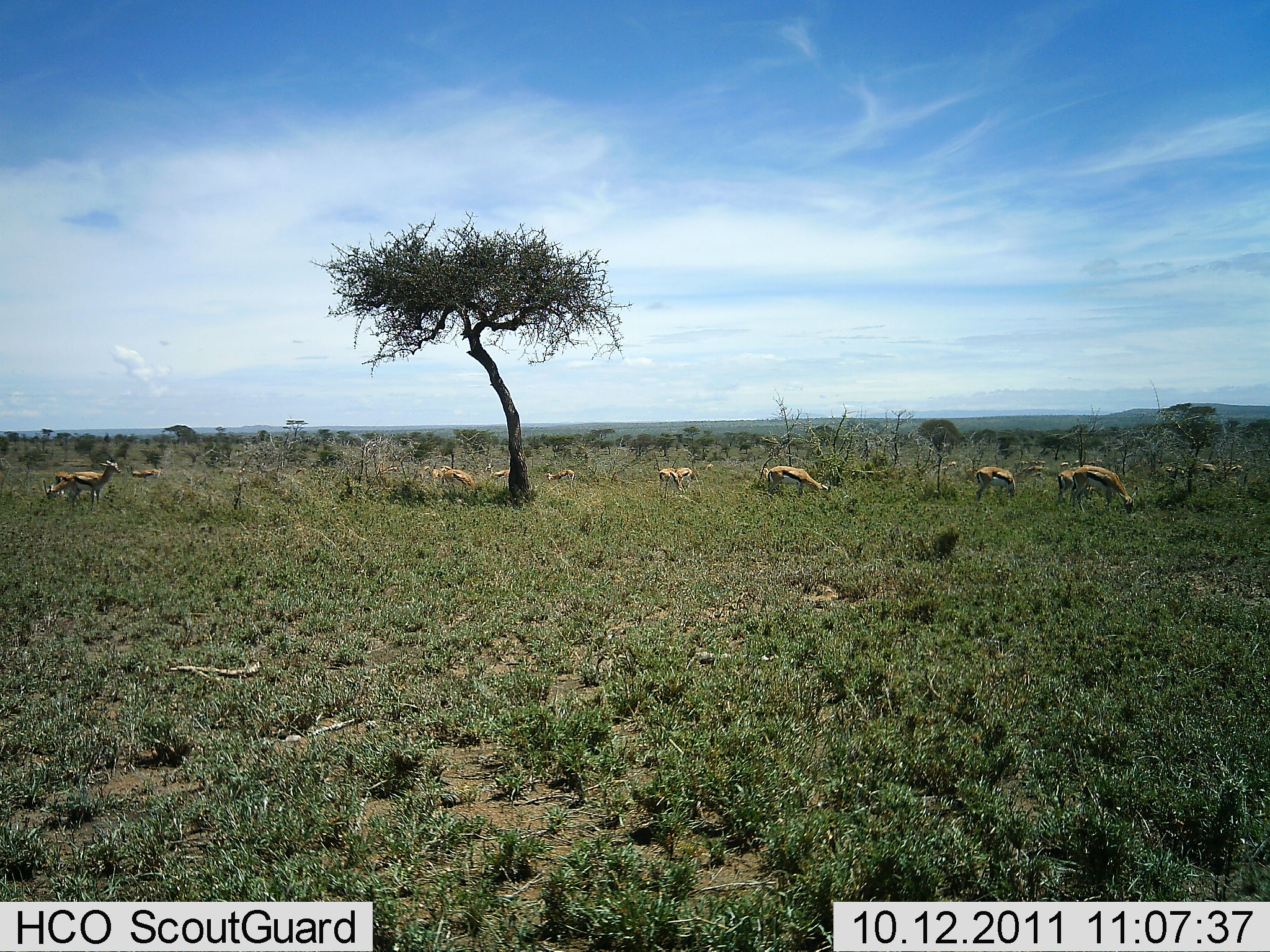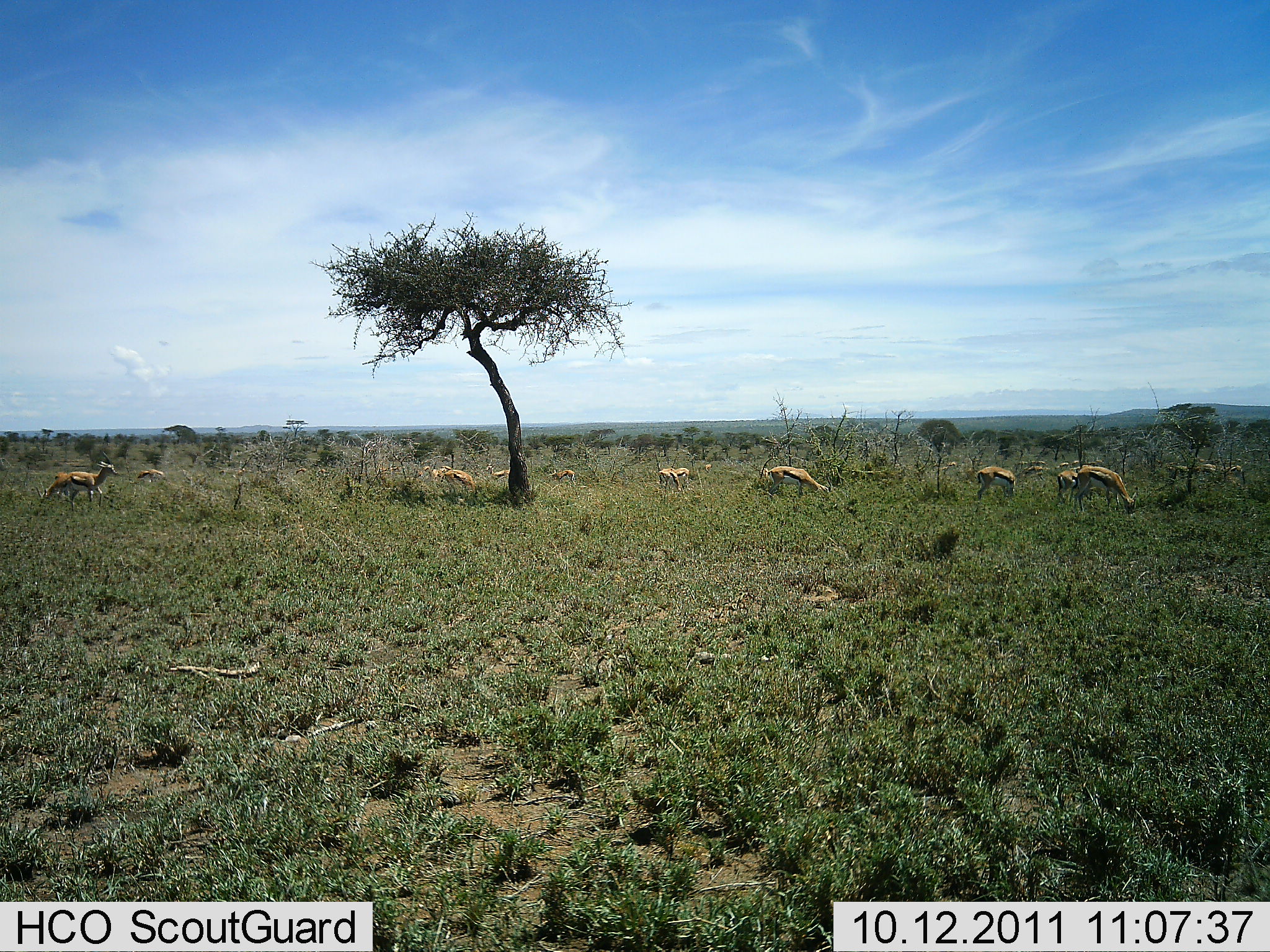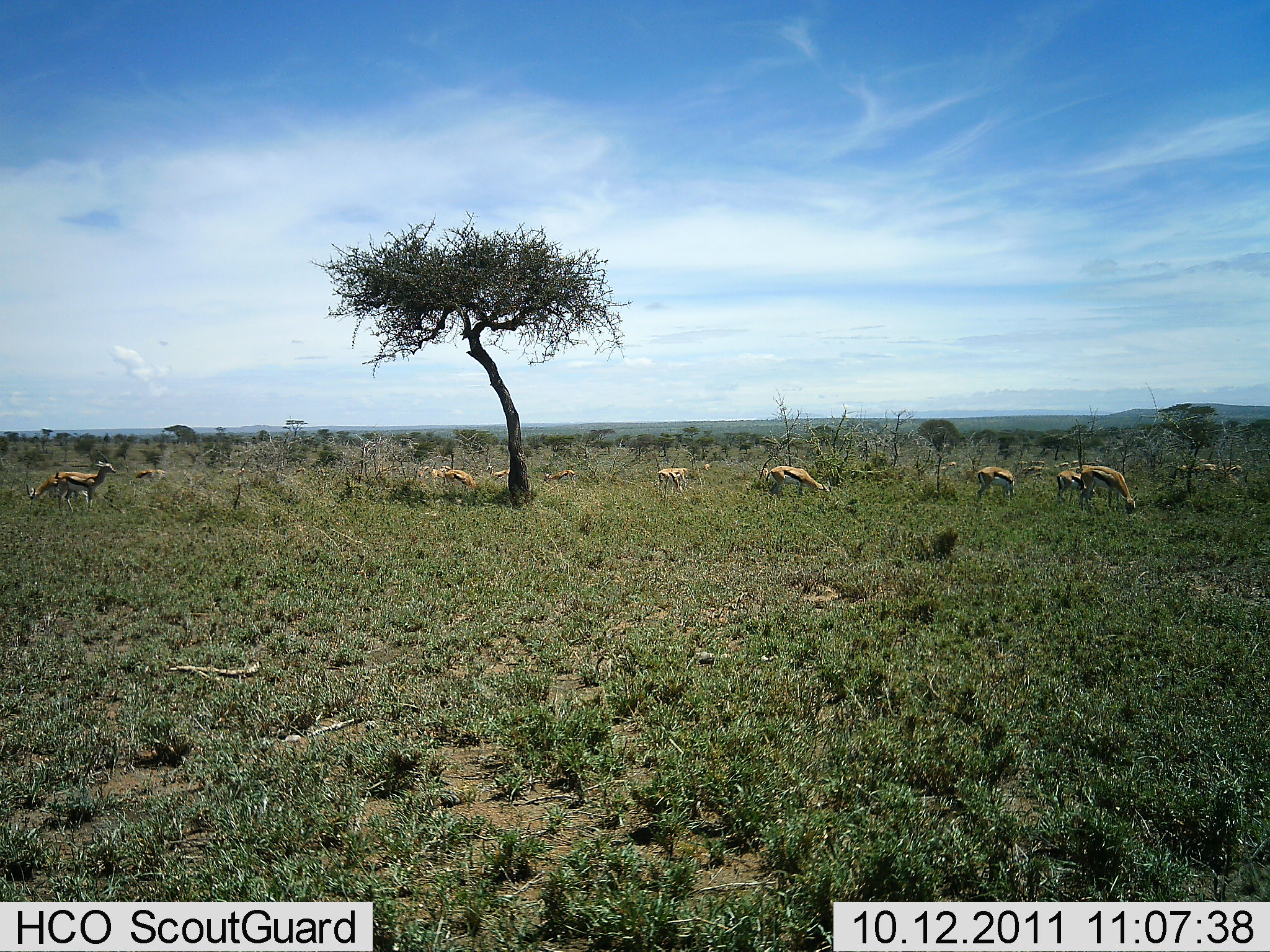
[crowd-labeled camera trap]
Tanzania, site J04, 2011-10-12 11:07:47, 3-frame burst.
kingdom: Animalia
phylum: Chordata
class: Mammalia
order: Artiodactyla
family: Bovidae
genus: Eudorcas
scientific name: Eudorcas thomsonii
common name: thomson's gazelle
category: gazellethomsons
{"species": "gazellethomsons (thomson's gazelle) (Eudorcas thomsonii)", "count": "11-50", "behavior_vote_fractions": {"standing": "36%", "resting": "0%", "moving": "0%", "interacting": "0%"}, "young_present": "0%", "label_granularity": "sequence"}